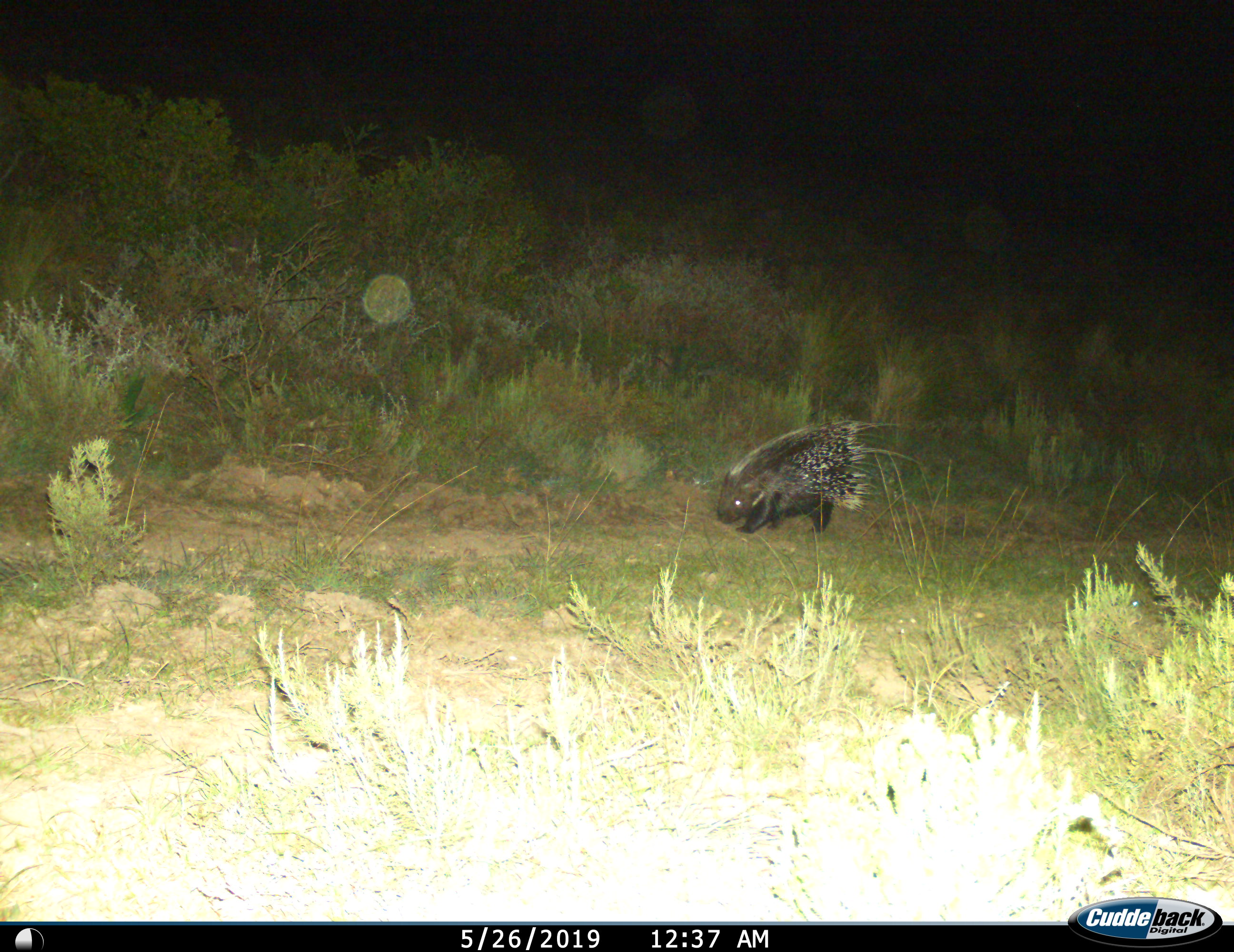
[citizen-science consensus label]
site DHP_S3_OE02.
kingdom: Animalia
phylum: Chordata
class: Mammalia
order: Rodentia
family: Hystricidae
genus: Hystrix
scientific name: Hystrix cristata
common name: crested porcupine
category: porcupine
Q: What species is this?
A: Porcupine (crested porcupine) (Hystrix cristata).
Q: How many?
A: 1.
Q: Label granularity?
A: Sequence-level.